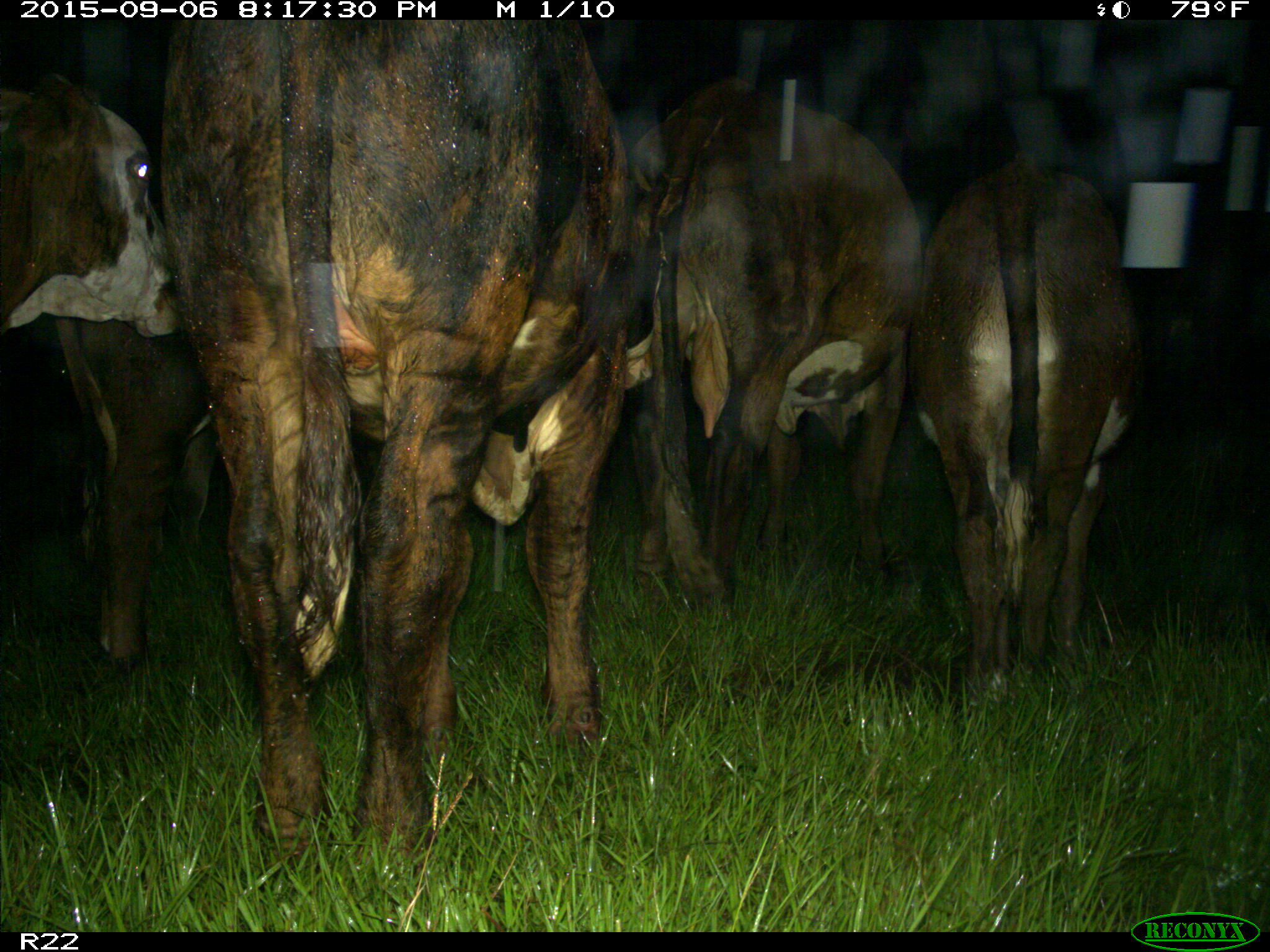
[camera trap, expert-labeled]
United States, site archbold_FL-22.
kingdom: Animalia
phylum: Chordata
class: Mammalia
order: Artiodactyla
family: Bovidae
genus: Bos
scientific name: Bos taurus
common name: domestic cow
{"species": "Bos taurus (domestic cow)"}